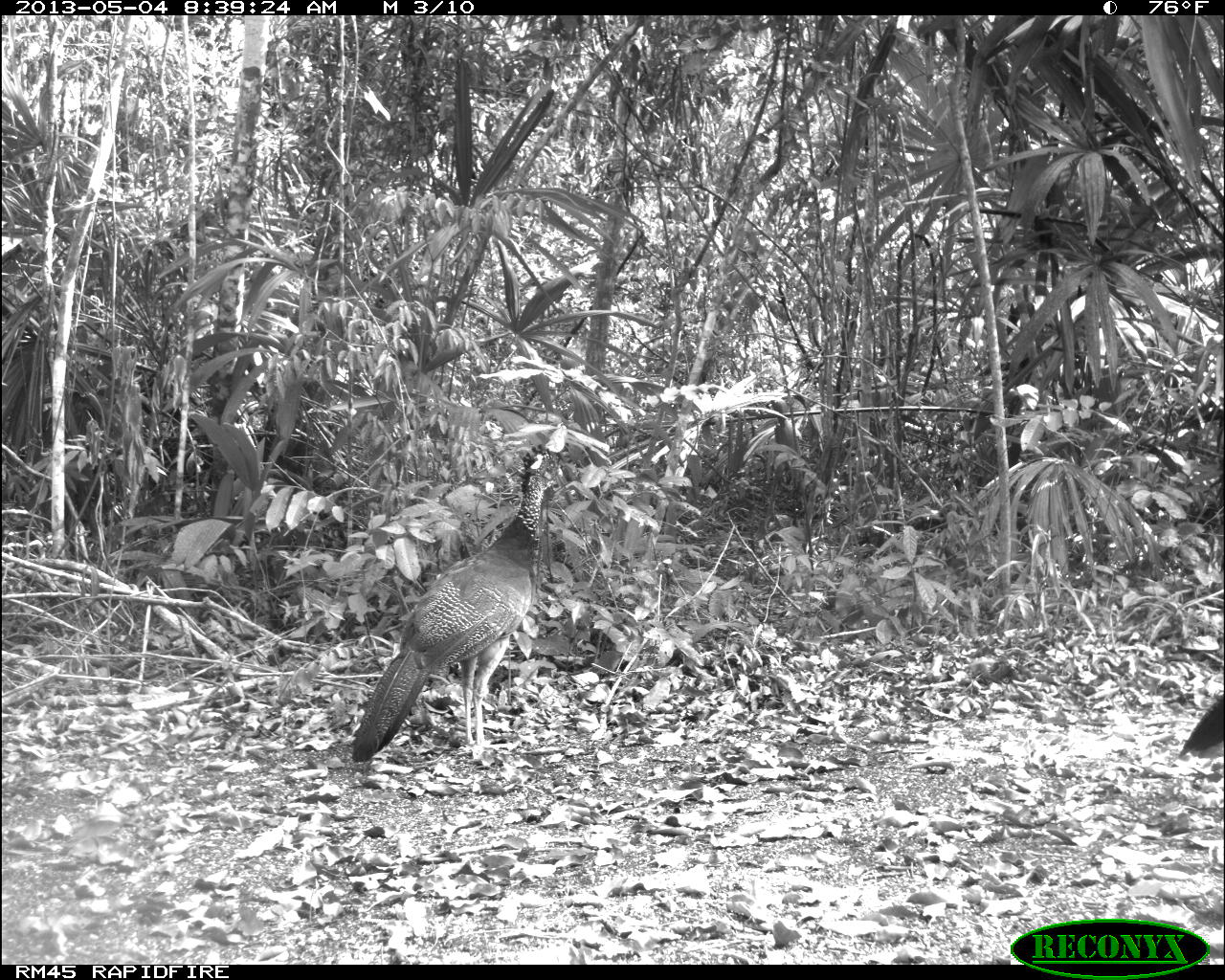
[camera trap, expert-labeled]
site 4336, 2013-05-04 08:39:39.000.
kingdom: Animalia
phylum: Chordata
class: Aves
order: Galliformes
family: Cracidae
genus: Crax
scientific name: Crax rubra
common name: great curassow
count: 2